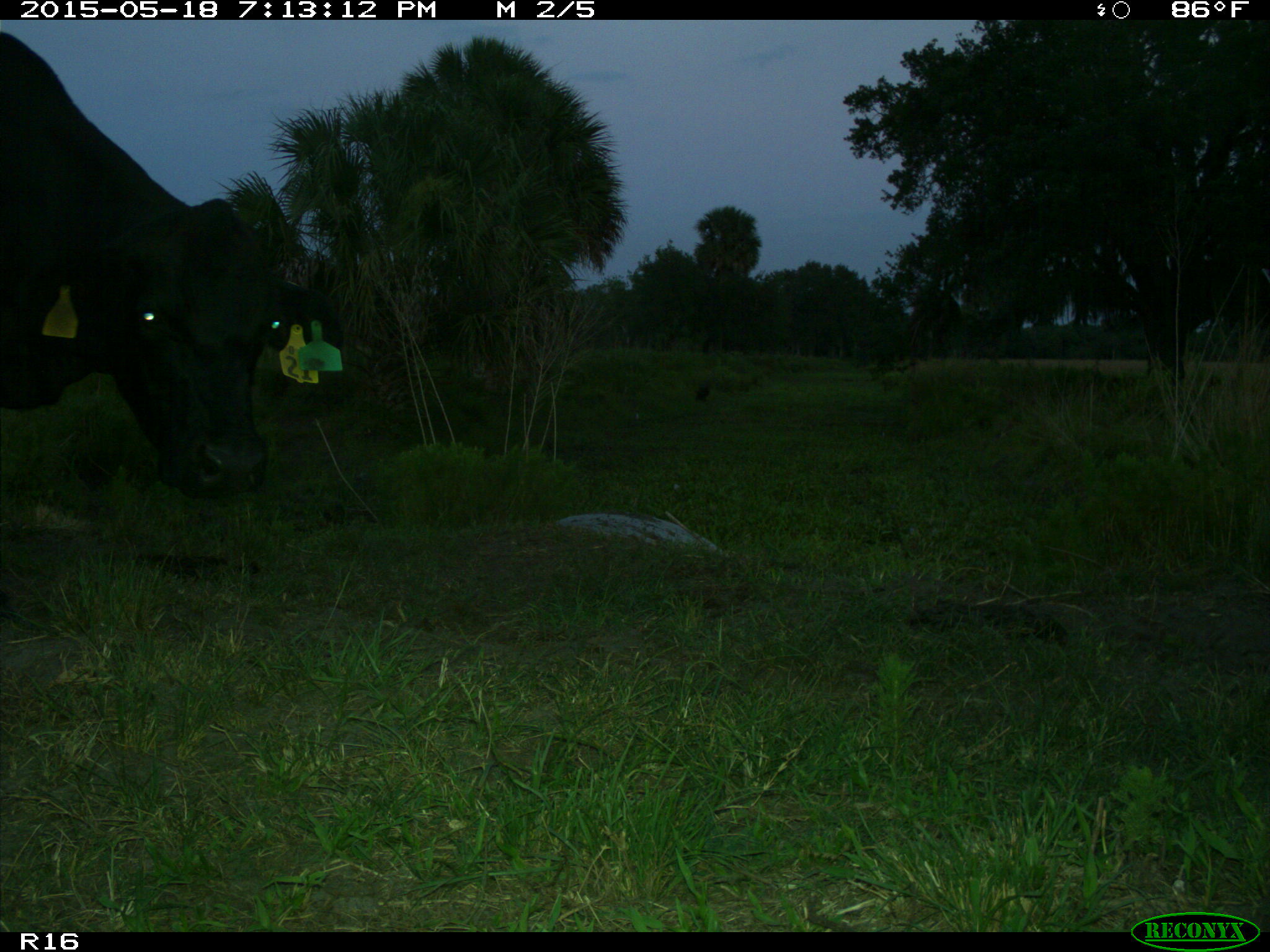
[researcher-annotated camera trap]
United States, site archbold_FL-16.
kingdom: Animalia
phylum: Chordata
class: Mammalia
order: Artiodactyla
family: Bovidae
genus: Bos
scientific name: Bos taurus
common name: domestic cow